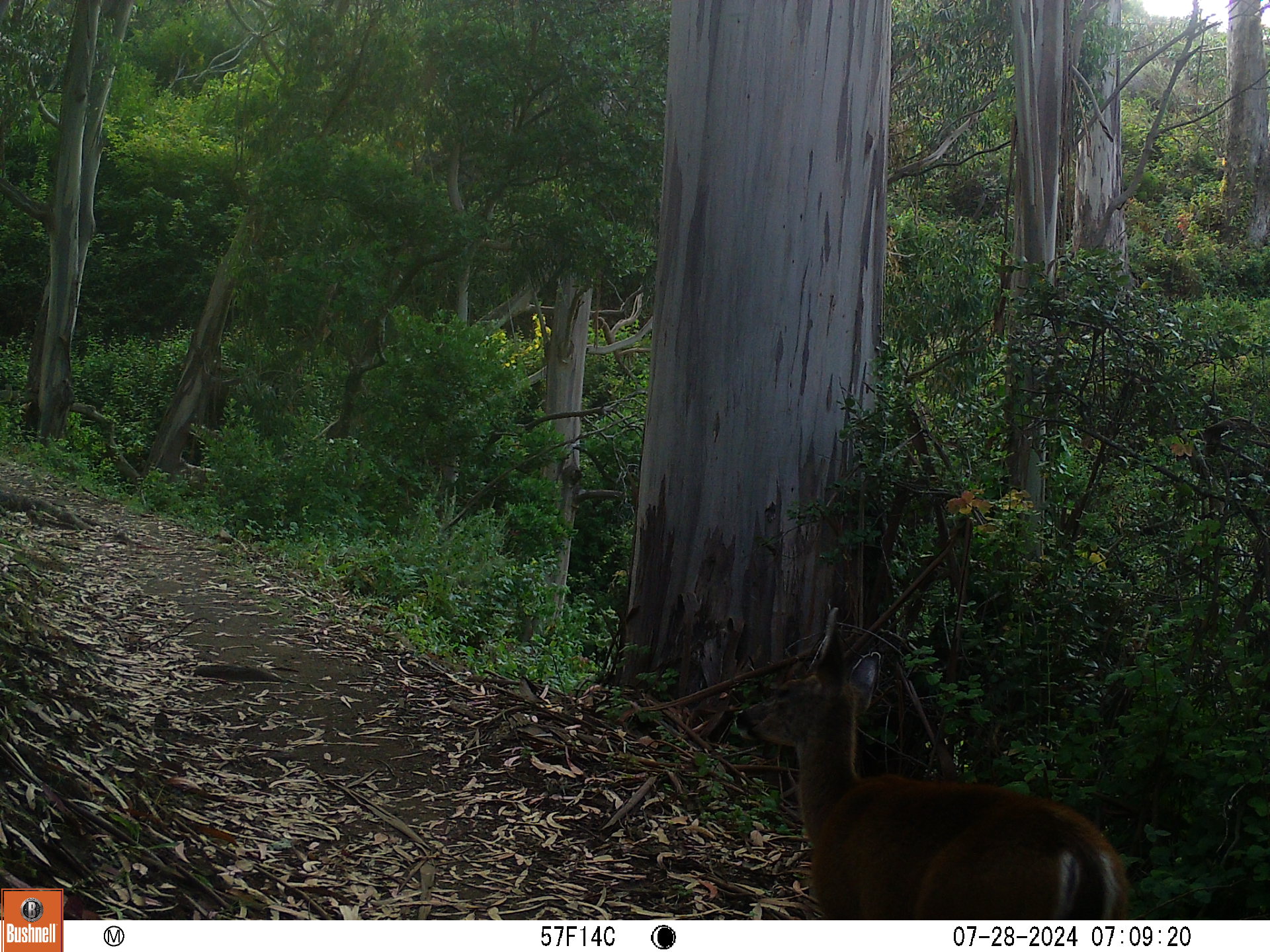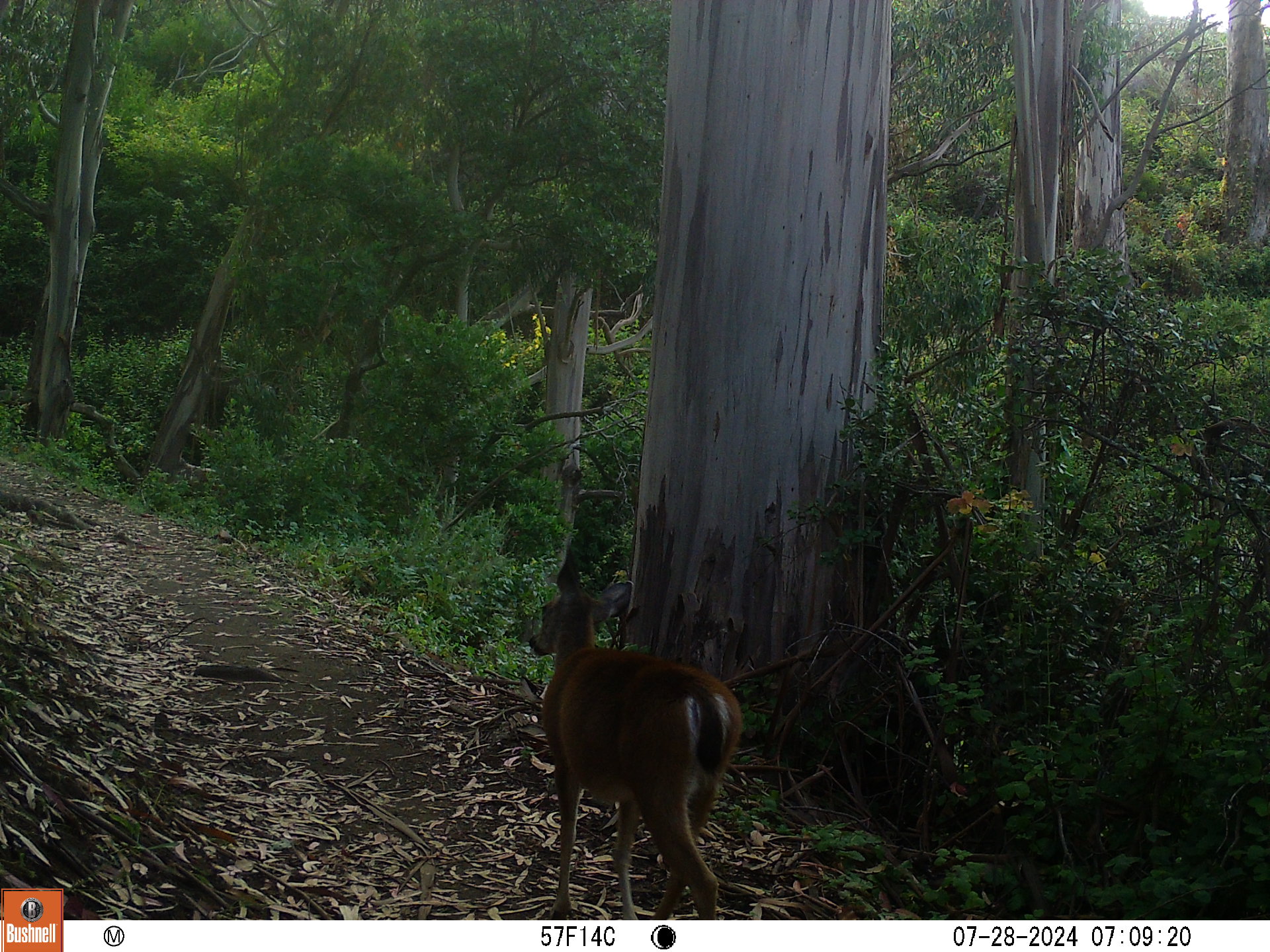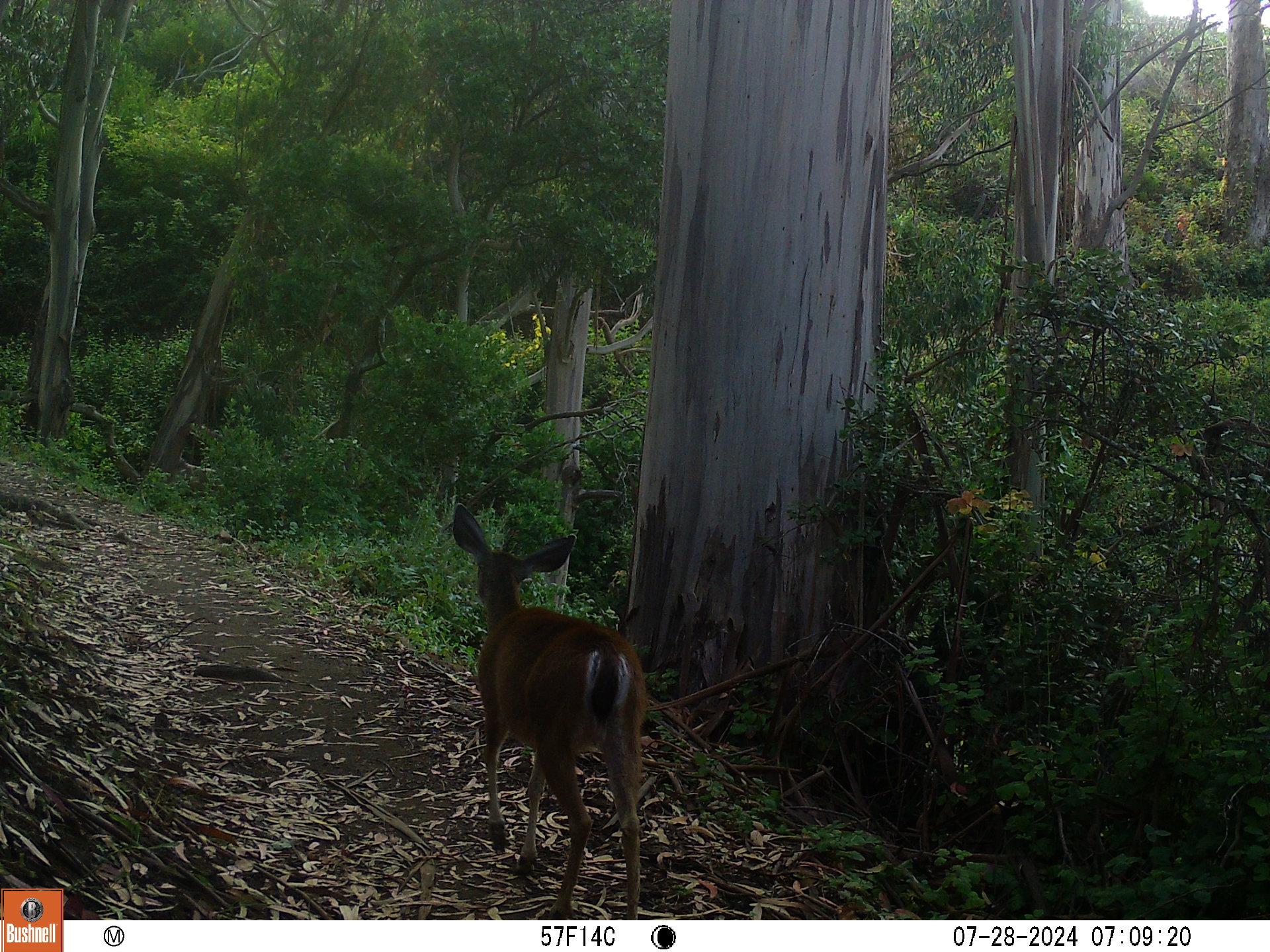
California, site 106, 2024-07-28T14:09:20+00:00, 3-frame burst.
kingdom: Animalia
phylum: Chordata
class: Mammalia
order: Artiodactyla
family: Cervidae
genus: Odocoileus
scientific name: Odocoileus hemionus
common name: mule deer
Mule deer (Odocoileus hemionus).